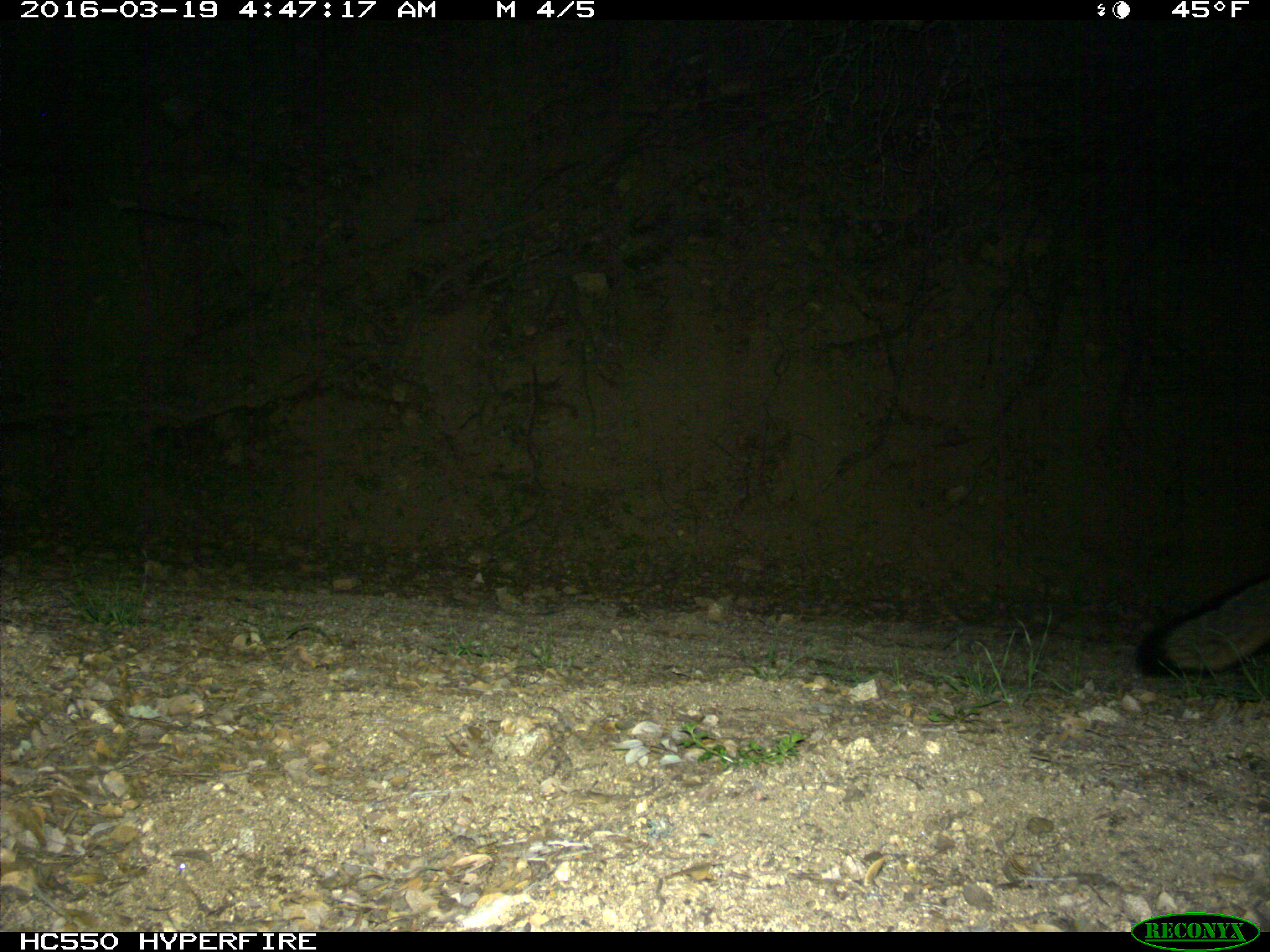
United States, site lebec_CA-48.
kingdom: Animalia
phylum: Chordata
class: Mammalia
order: Carnivora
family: Canidae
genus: Urocyon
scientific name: Urocyon cinereoargenteus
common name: gray fox